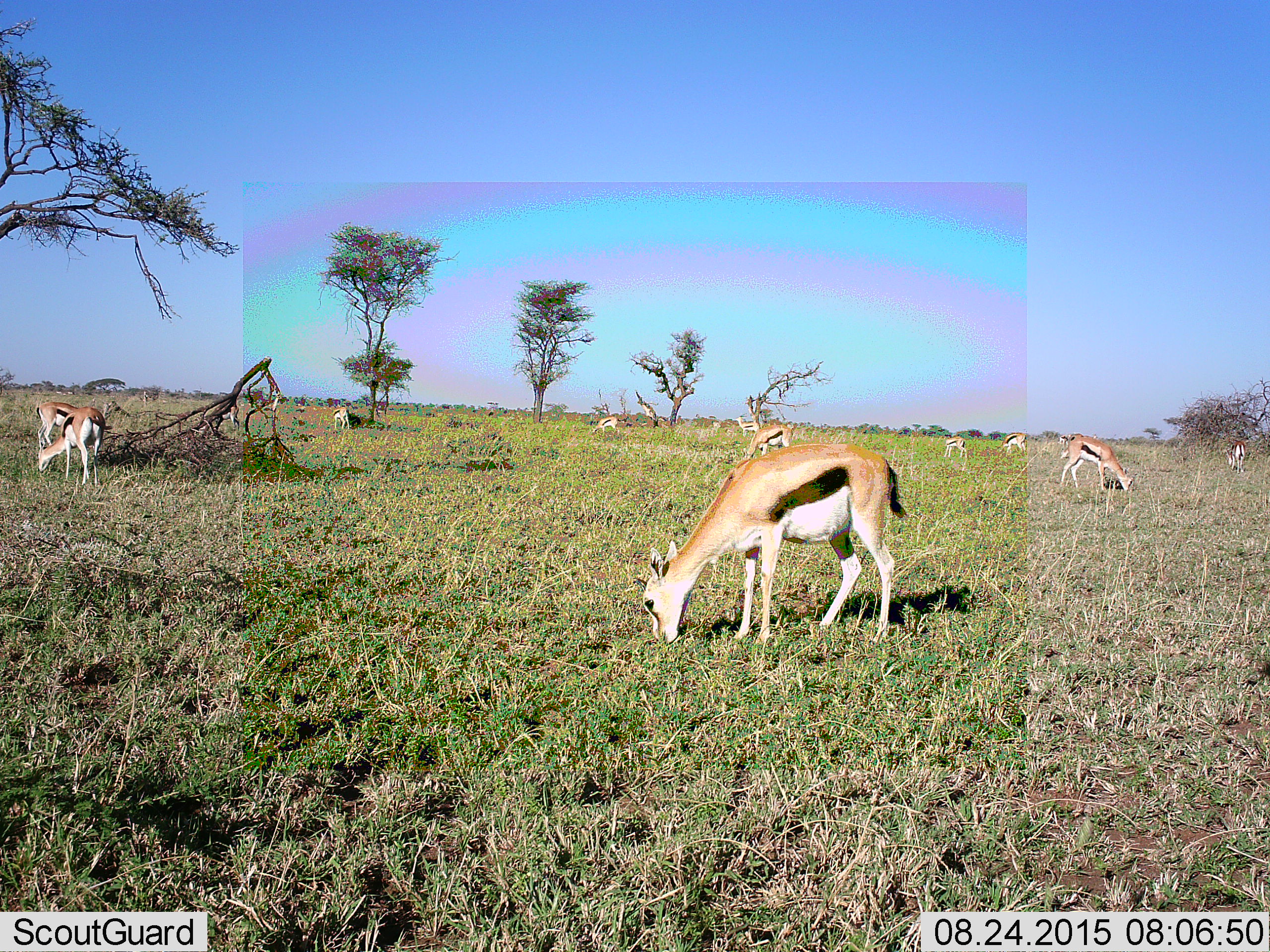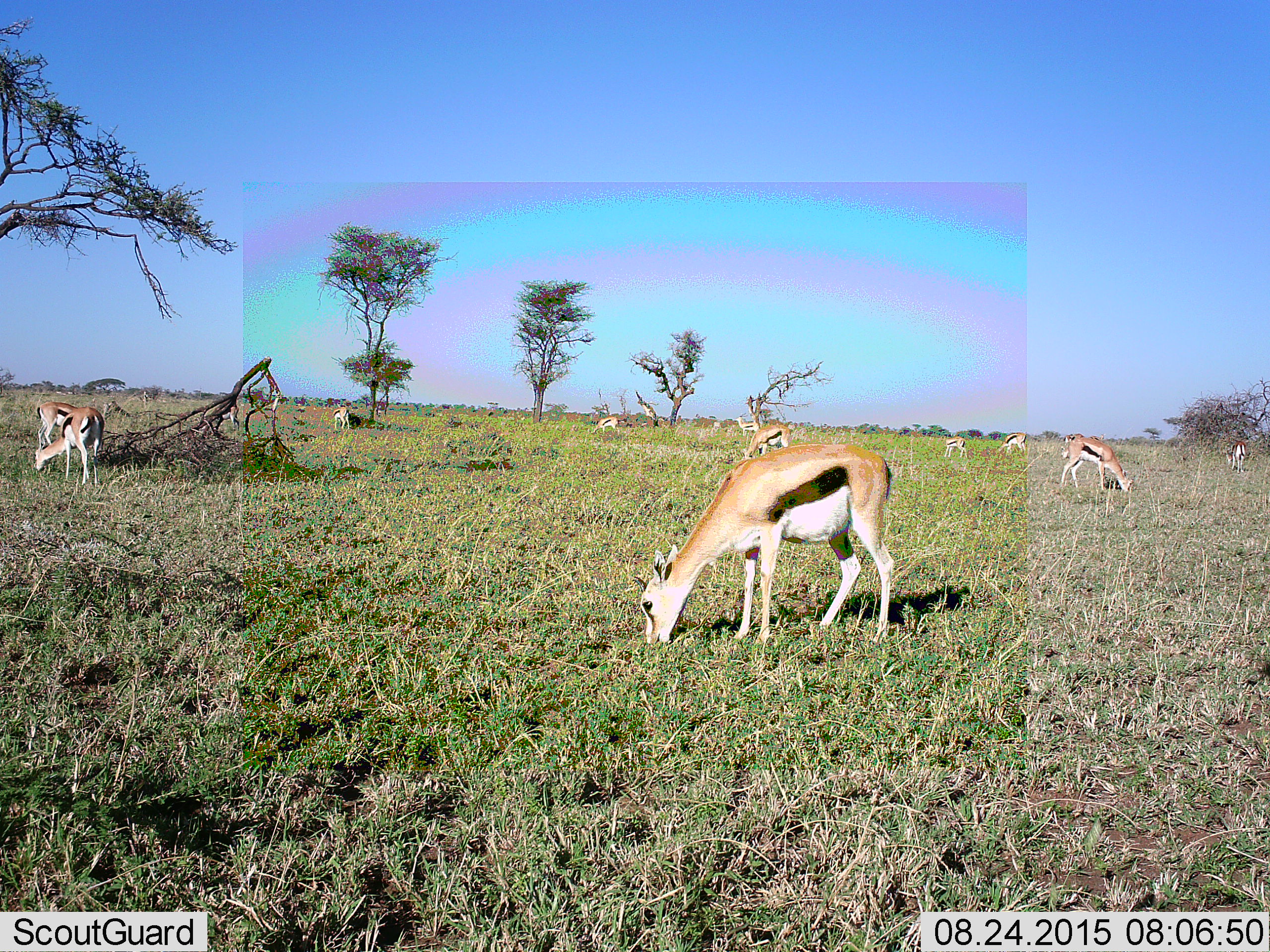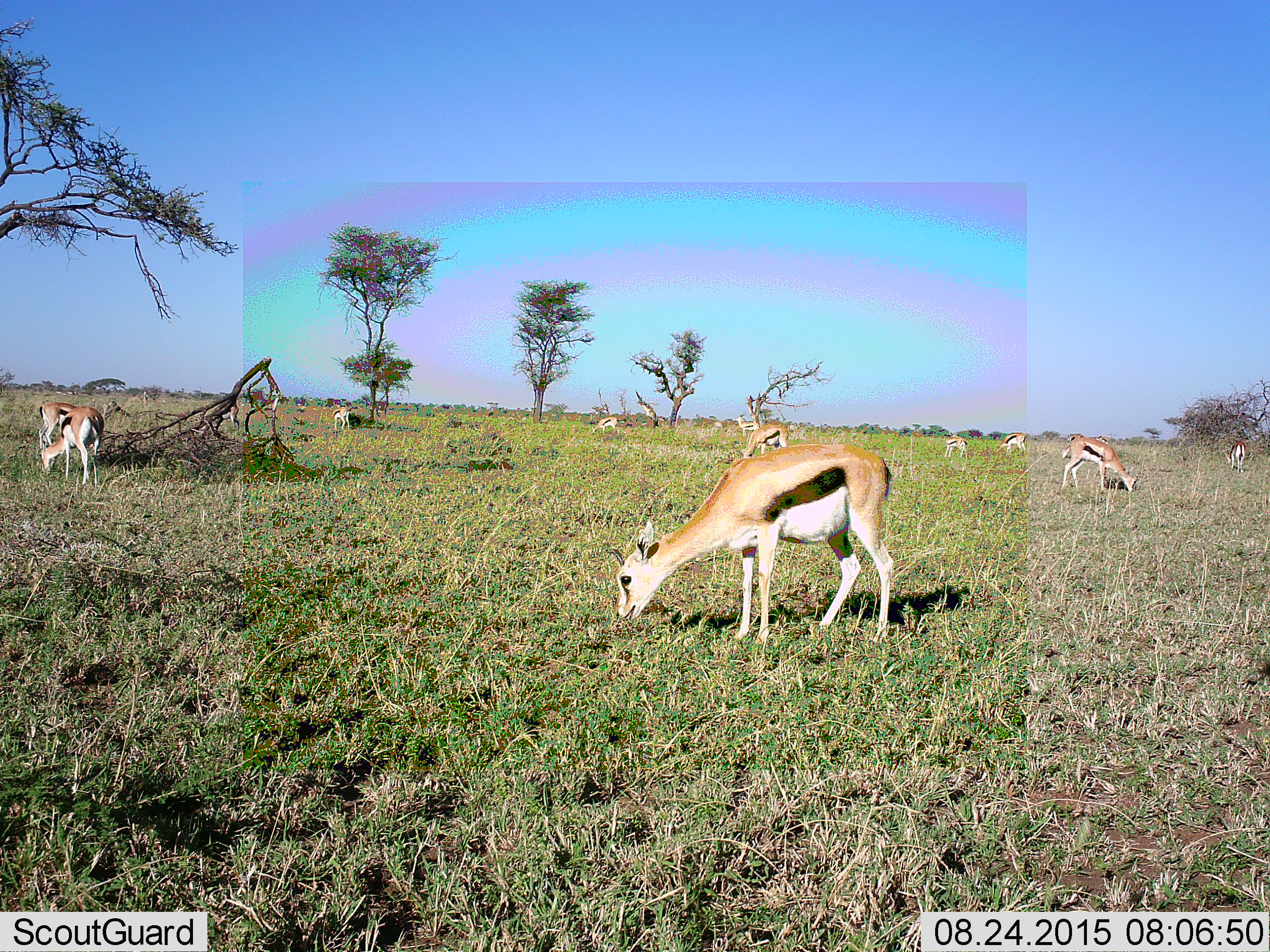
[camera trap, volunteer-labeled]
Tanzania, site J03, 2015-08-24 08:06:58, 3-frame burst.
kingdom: Animalia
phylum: Chordata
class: Mammalia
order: Artiodactyla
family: Bovidae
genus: Eudorcas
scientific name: Eudorcas thomsonii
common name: thomson's gazelle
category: gazellethomsons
Gazellethomsons (thomson's gazelle) (Eudorcas thomsonii), count 11-50. Behavior (volunteer vote fractions): standing 33%, resting 0%, moving 0%, interacting 0%. Young present (vote fraction): 11%. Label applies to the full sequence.